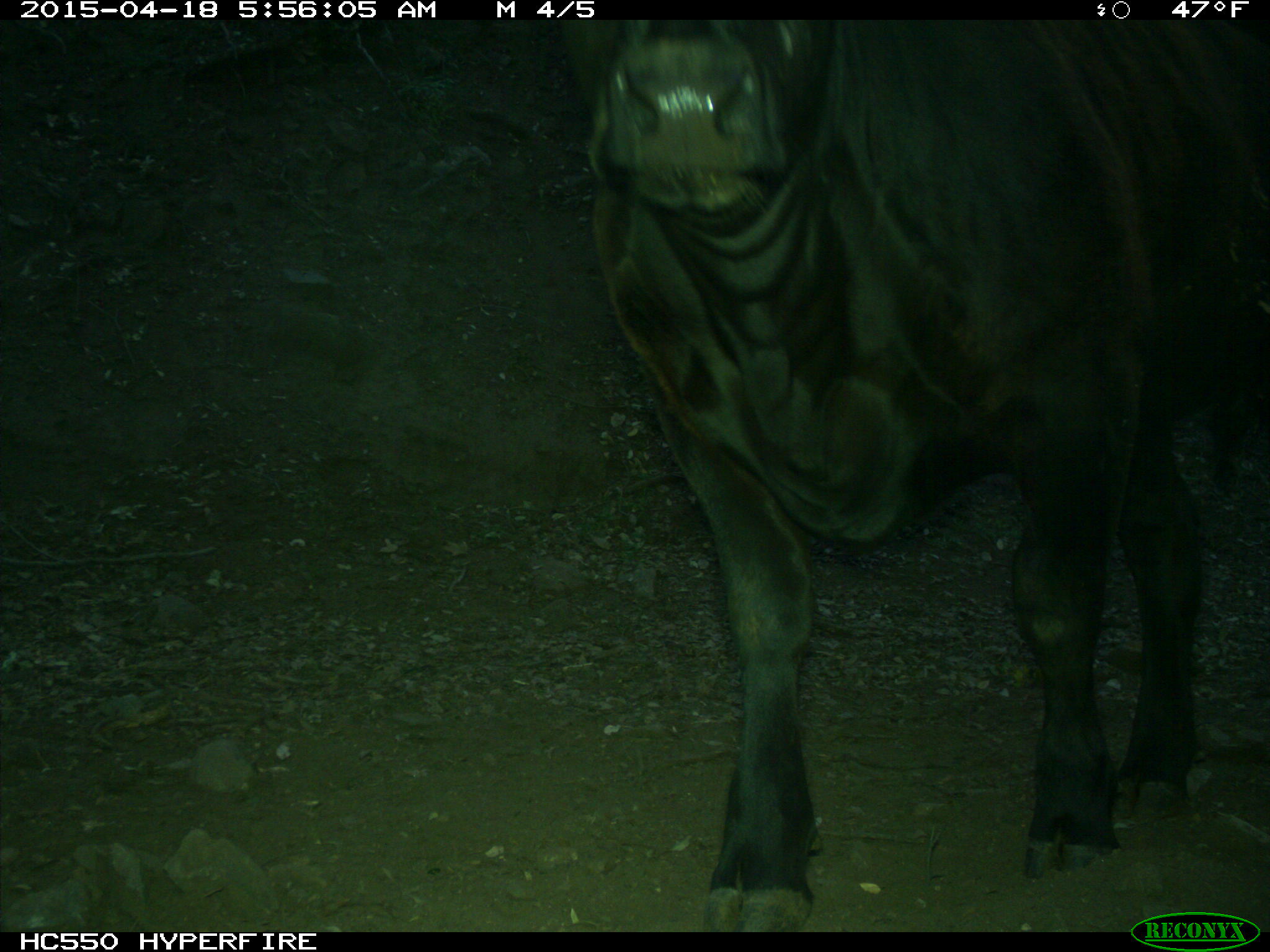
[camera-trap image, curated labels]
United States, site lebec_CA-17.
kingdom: Animalia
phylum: Chordata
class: Mammalia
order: Artiodactyla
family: Bovidae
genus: Bos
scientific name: Bos taurus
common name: domestic cow